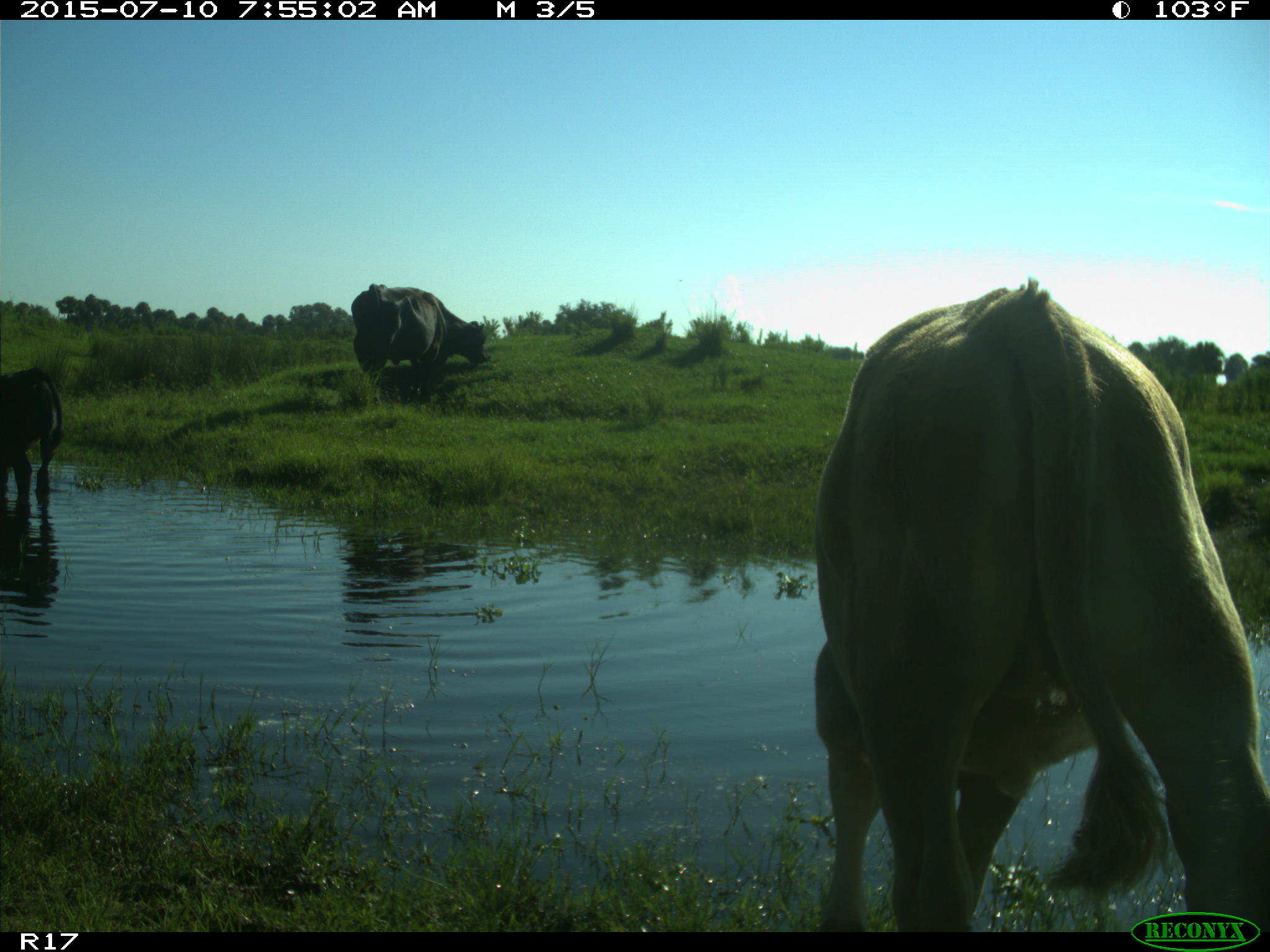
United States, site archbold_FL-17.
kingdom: Animalia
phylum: Chordata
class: Mammalia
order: Artiodactyla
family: Bovidae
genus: Bos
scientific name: Bos taurus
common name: domestic cow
Bos taurus (domestic cow).